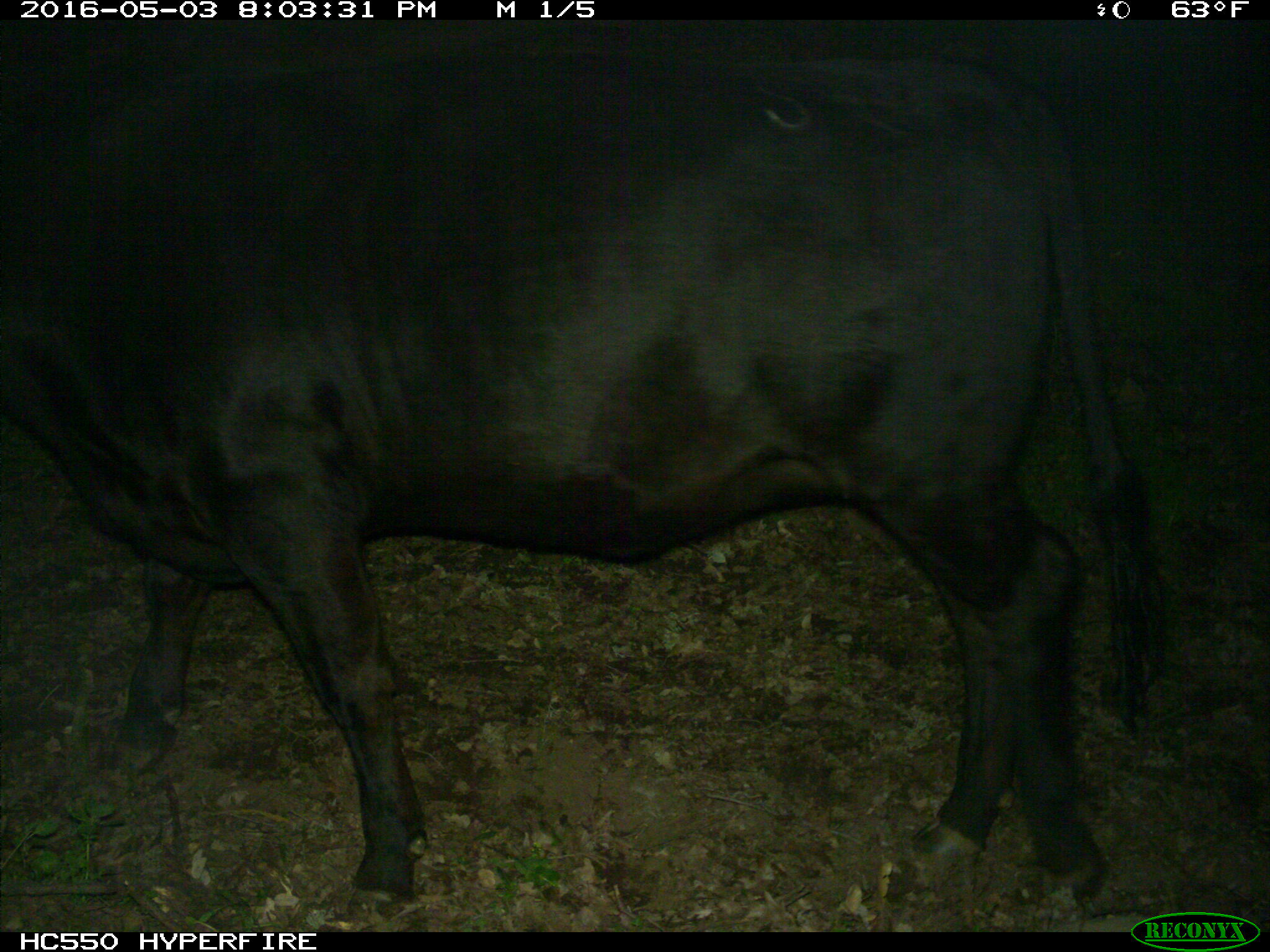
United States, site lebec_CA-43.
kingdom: Animalia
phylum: Chordata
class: Mammalia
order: Artiodactyla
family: Bovidae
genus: Bos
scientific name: Bos taurus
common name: domestic cow